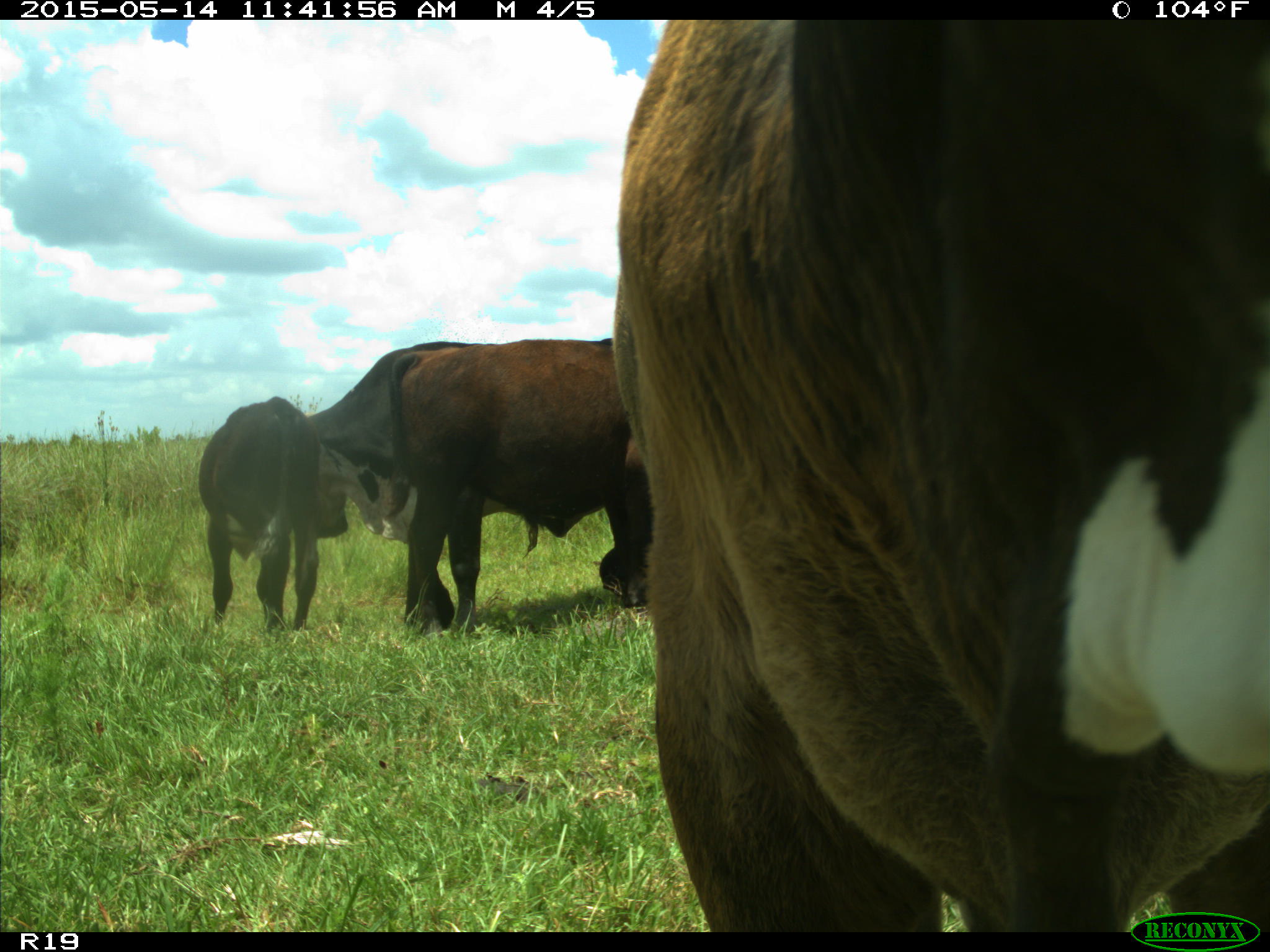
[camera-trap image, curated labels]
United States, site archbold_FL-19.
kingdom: Animalia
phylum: Chordata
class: Mammalia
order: Artiodactyla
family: Bovidae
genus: Bos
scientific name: Bos taurus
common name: domestic cow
Bos taurus (domestic cow).